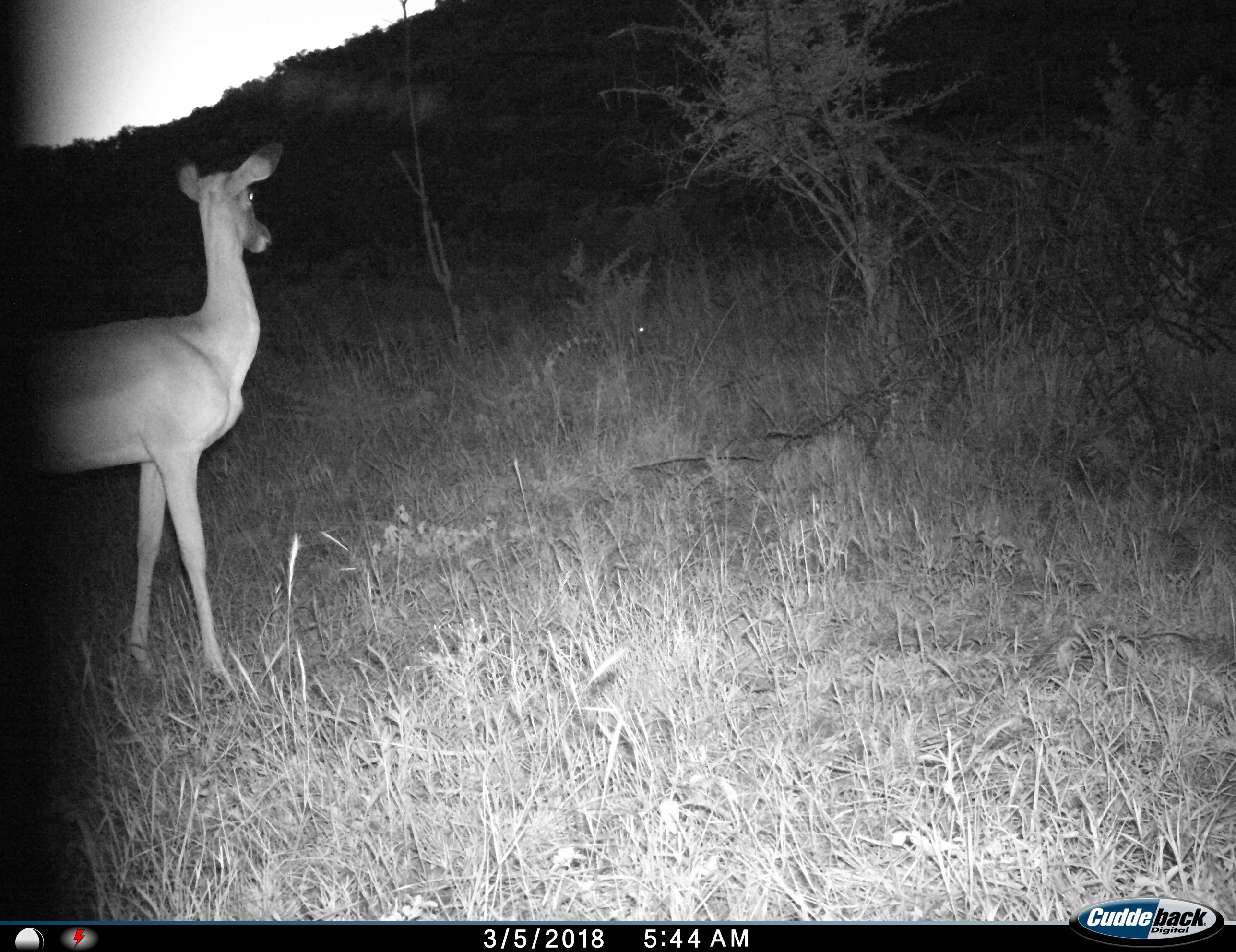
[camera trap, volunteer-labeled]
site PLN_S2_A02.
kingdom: Animalia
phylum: Chordata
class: Mammalia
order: Artiodactyla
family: Bovidae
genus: Aepyceros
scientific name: Aepyceros melampus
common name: impala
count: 1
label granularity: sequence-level